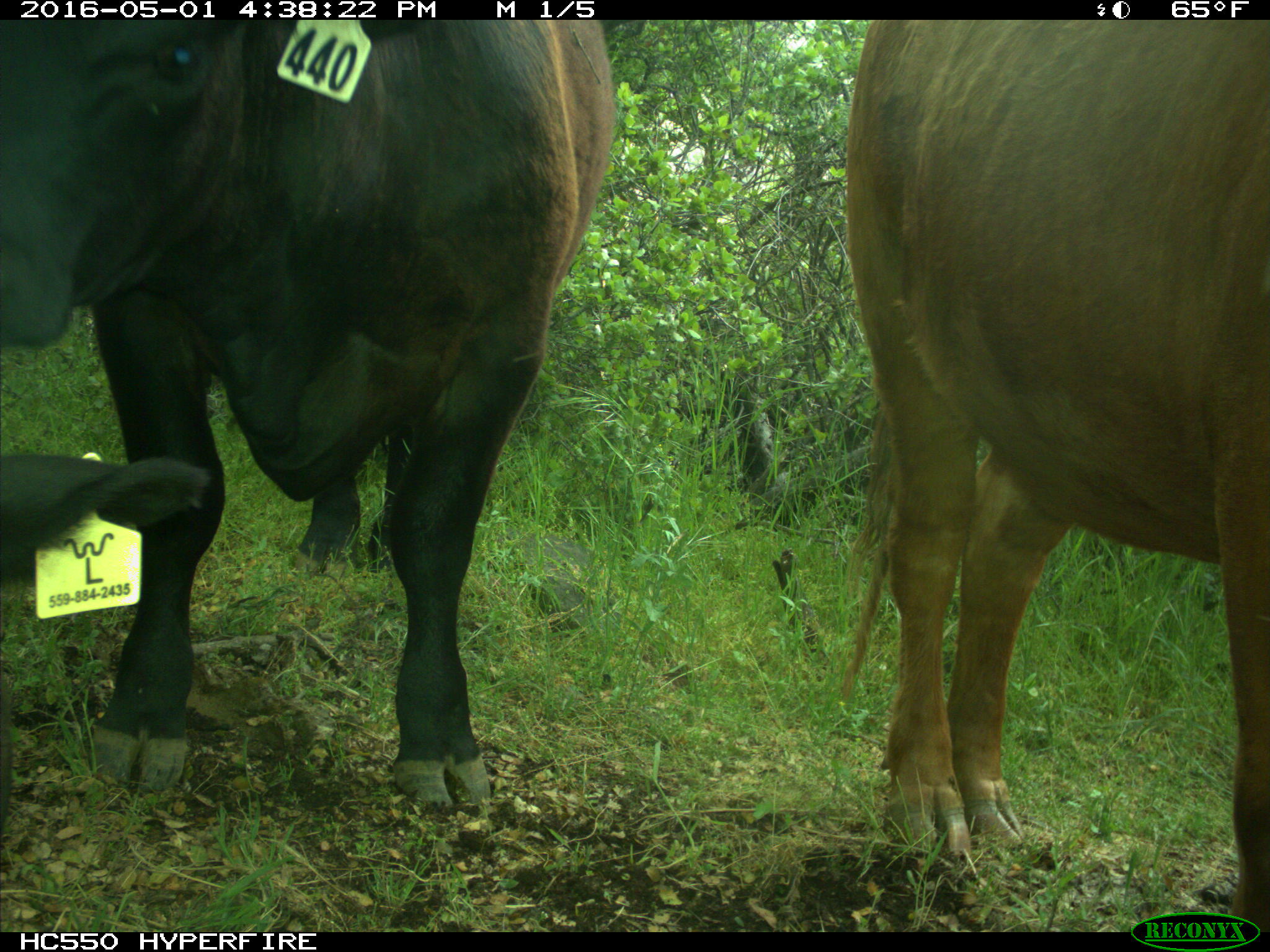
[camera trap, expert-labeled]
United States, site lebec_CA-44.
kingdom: Animalia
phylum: Chordata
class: Mammalia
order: Artiodactyla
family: Bovidae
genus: Bos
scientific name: Bos taurus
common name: domestic cow